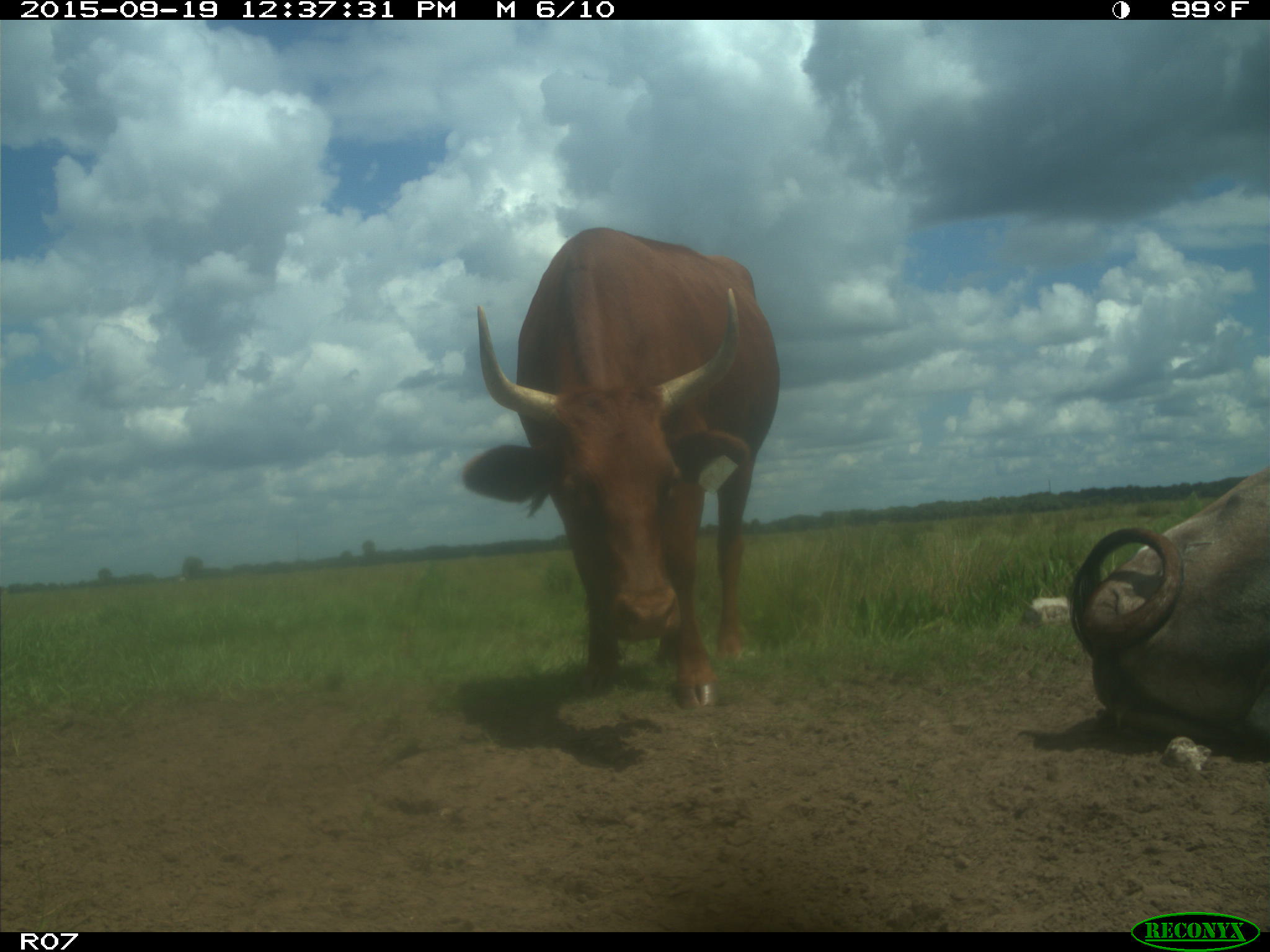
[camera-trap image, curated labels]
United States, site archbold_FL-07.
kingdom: Animalia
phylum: Chordata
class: Mammalia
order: Artiodactyla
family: Bovidae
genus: Bos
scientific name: Bos taurus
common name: domestic cow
Bos taurus (domestic cow).